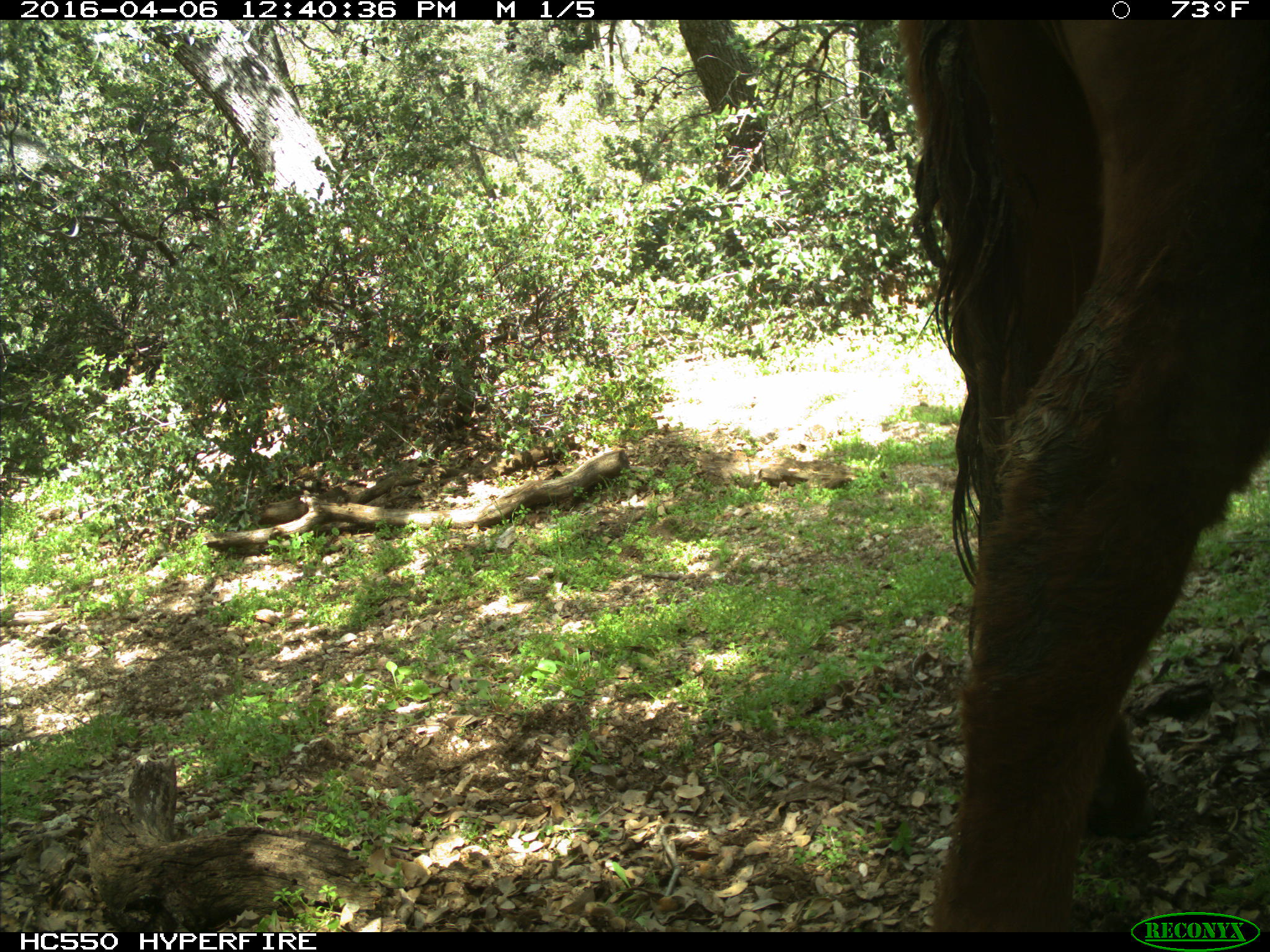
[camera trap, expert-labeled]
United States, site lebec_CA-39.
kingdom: Animalia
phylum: Chordata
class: Mammalia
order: Artiodactyla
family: Bovidae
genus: Bos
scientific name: Bos taurus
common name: domestic cow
Bos taurus (domestic cow).